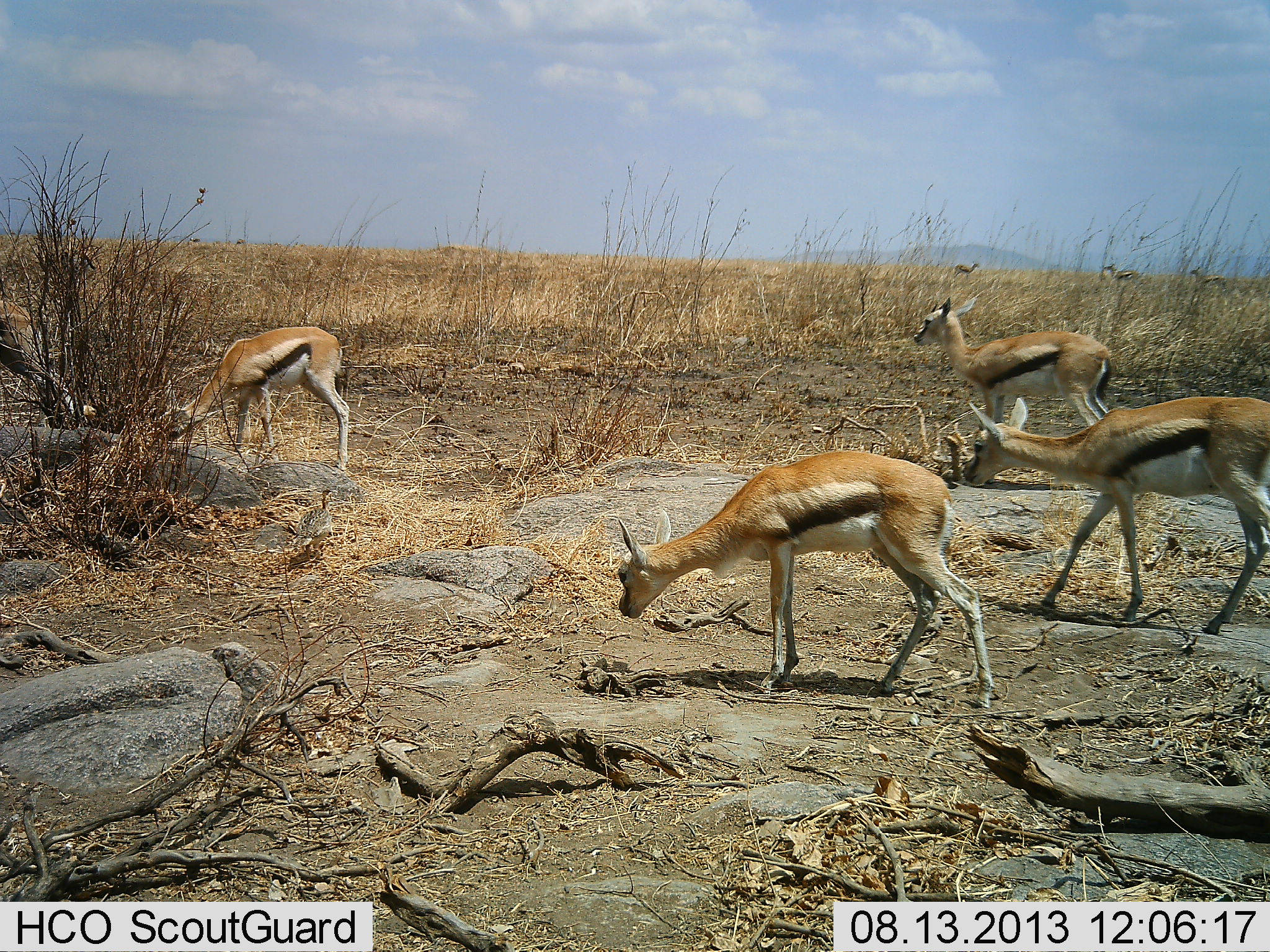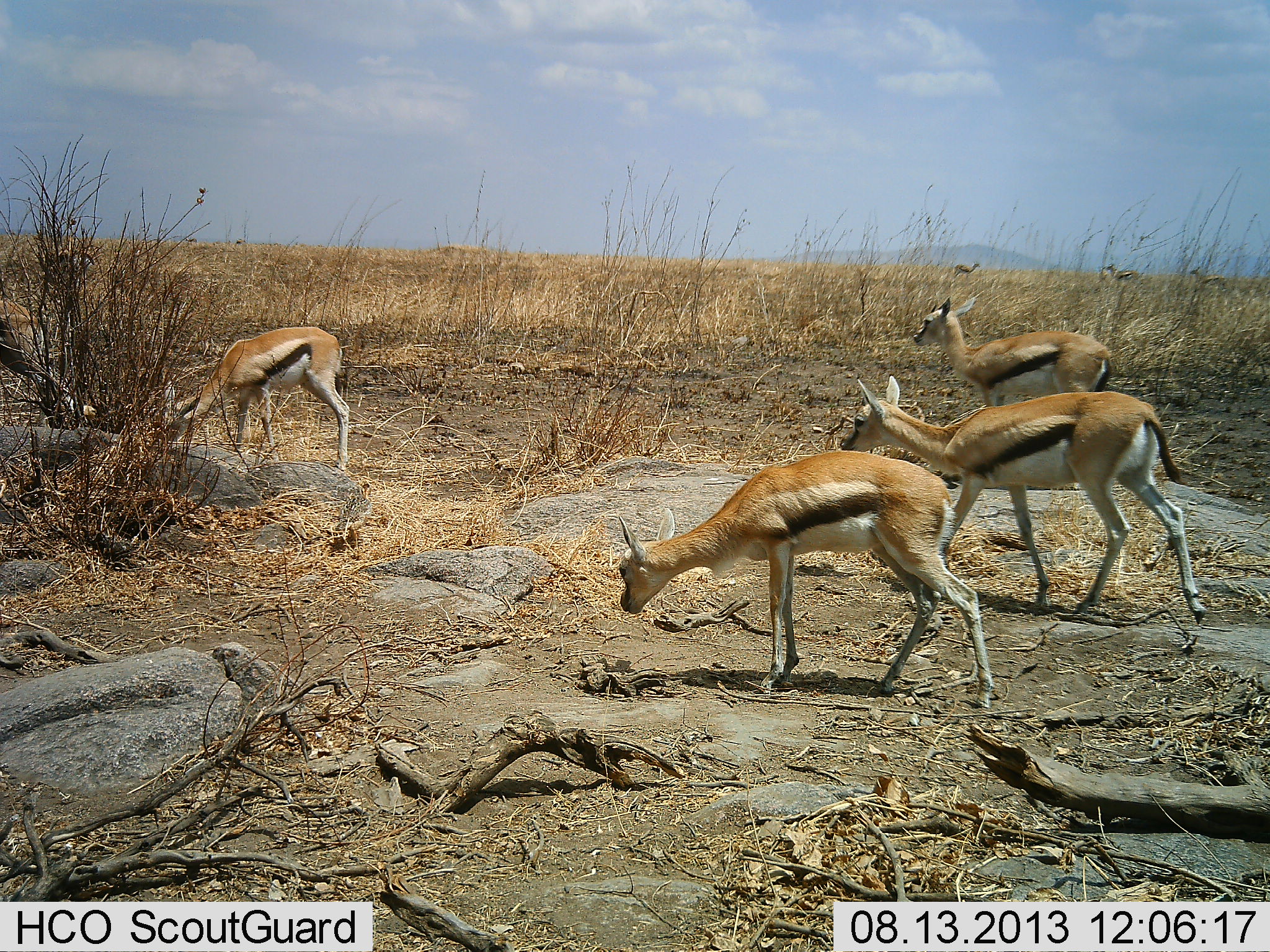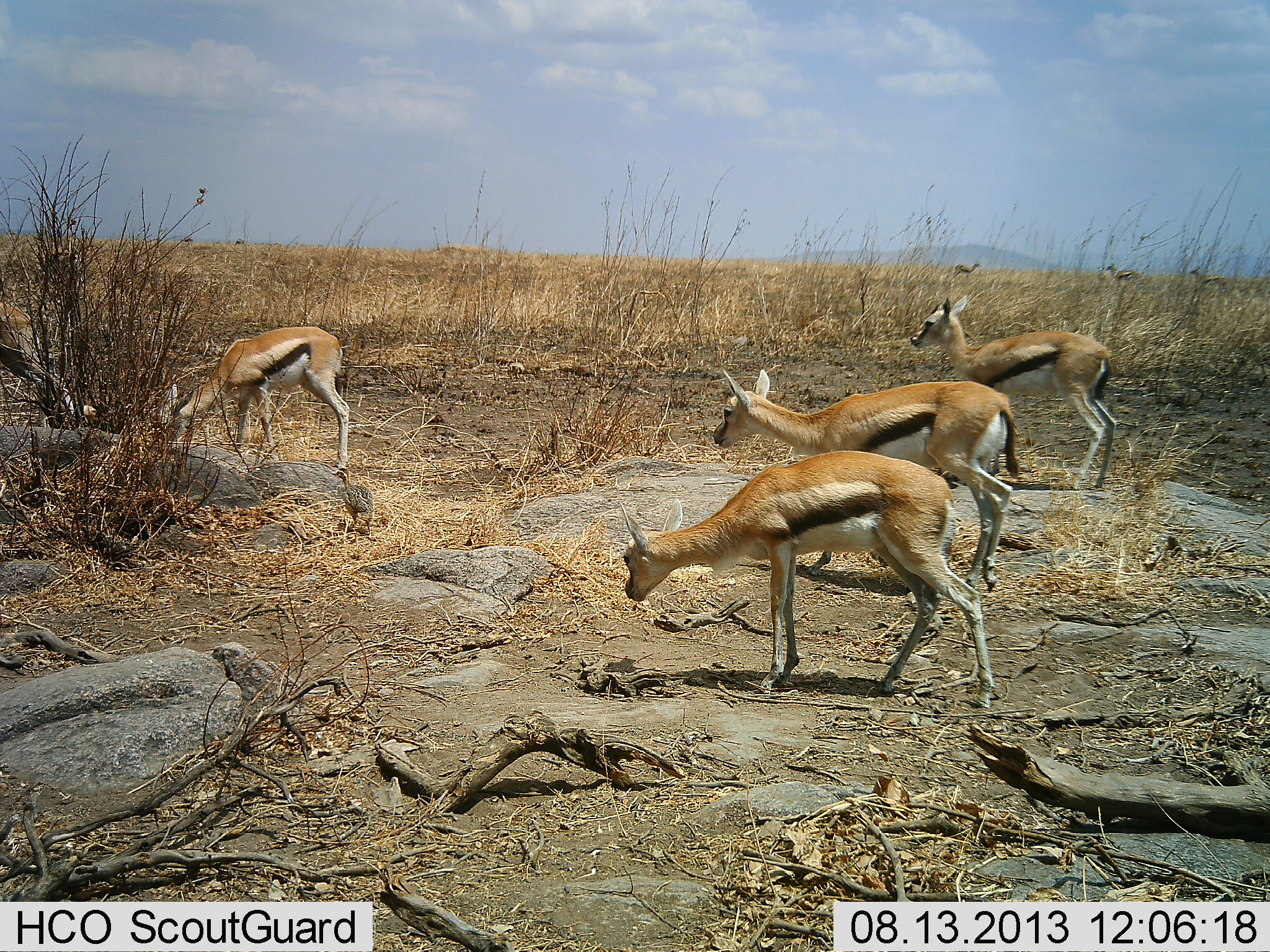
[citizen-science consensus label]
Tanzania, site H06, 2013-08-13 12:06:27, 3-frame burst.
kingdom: Animalia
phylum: Chordata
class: Mammalia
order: Artiodactyla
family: Bovidae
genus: Eudorcas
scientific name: Eudorcas thomsonii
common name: thomson's gazelle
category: gazellethomsons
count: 5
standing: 69%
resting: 0%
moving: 56%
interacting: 3%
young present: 3%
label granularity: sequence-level